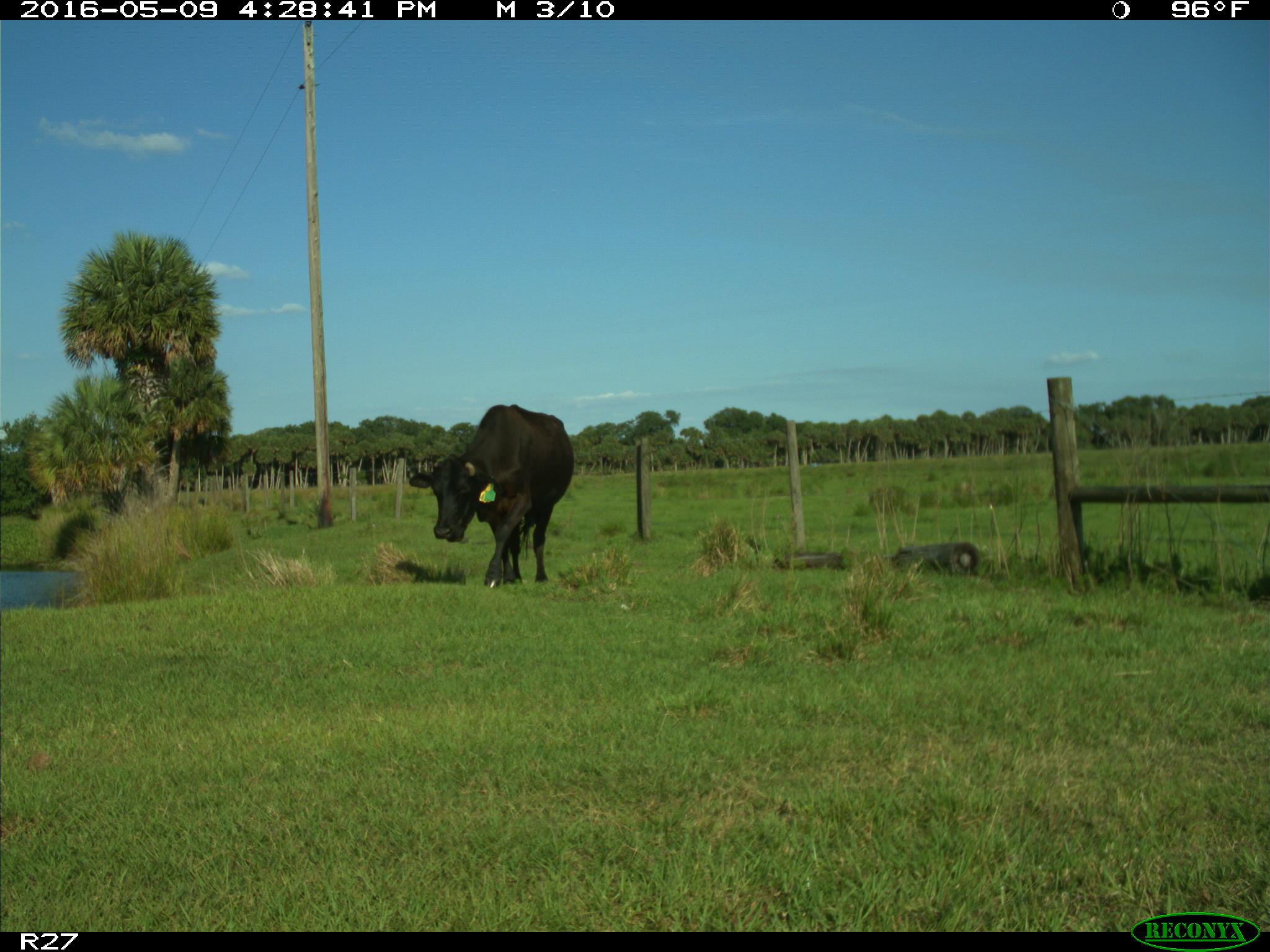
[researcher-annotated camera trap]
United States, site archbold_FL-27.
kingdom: Animalia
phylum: Chordata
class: Mammalia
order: Artiodactyla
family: Bovidae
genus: Bos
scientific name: Bos taurus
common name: domestic cow